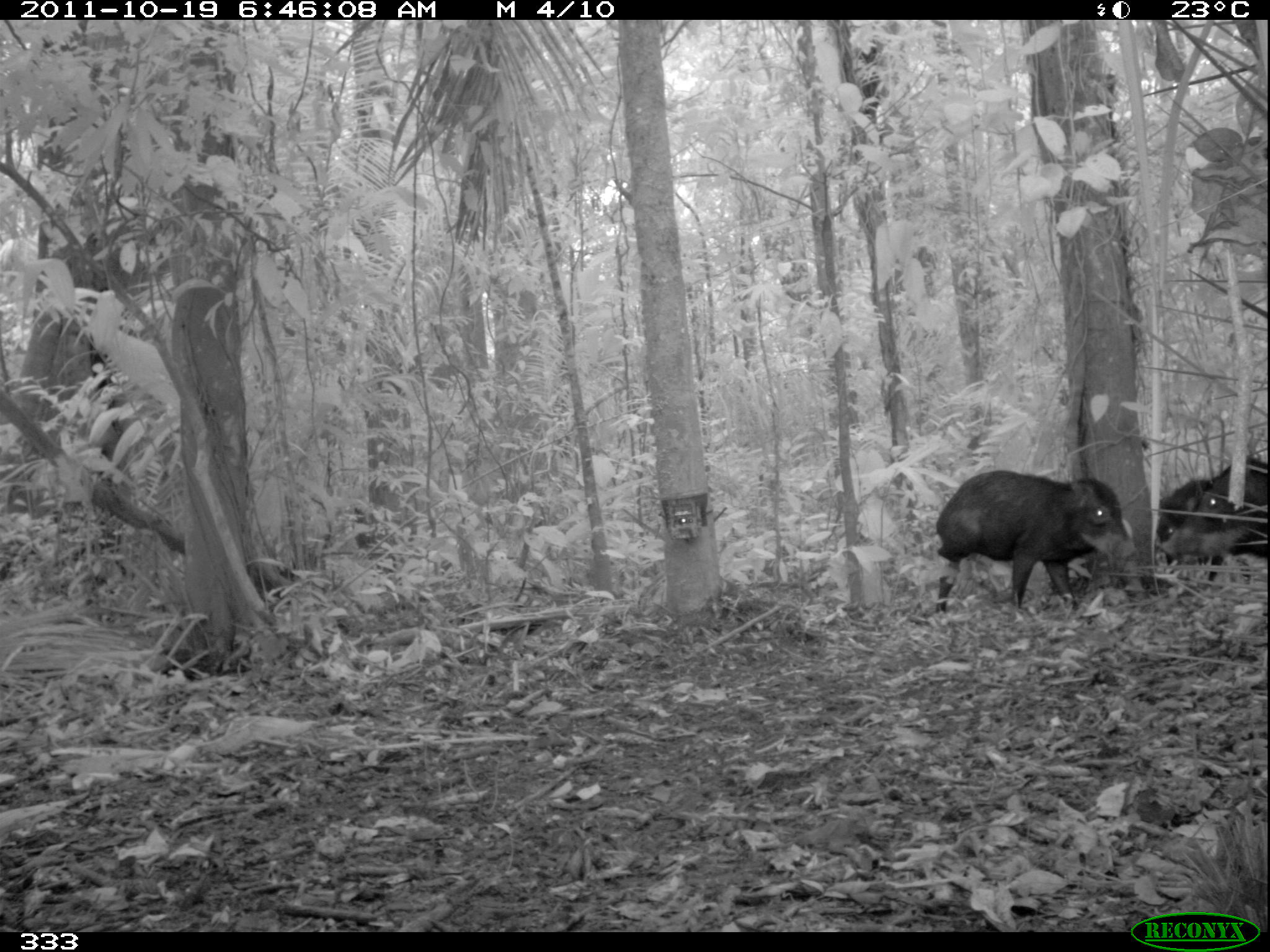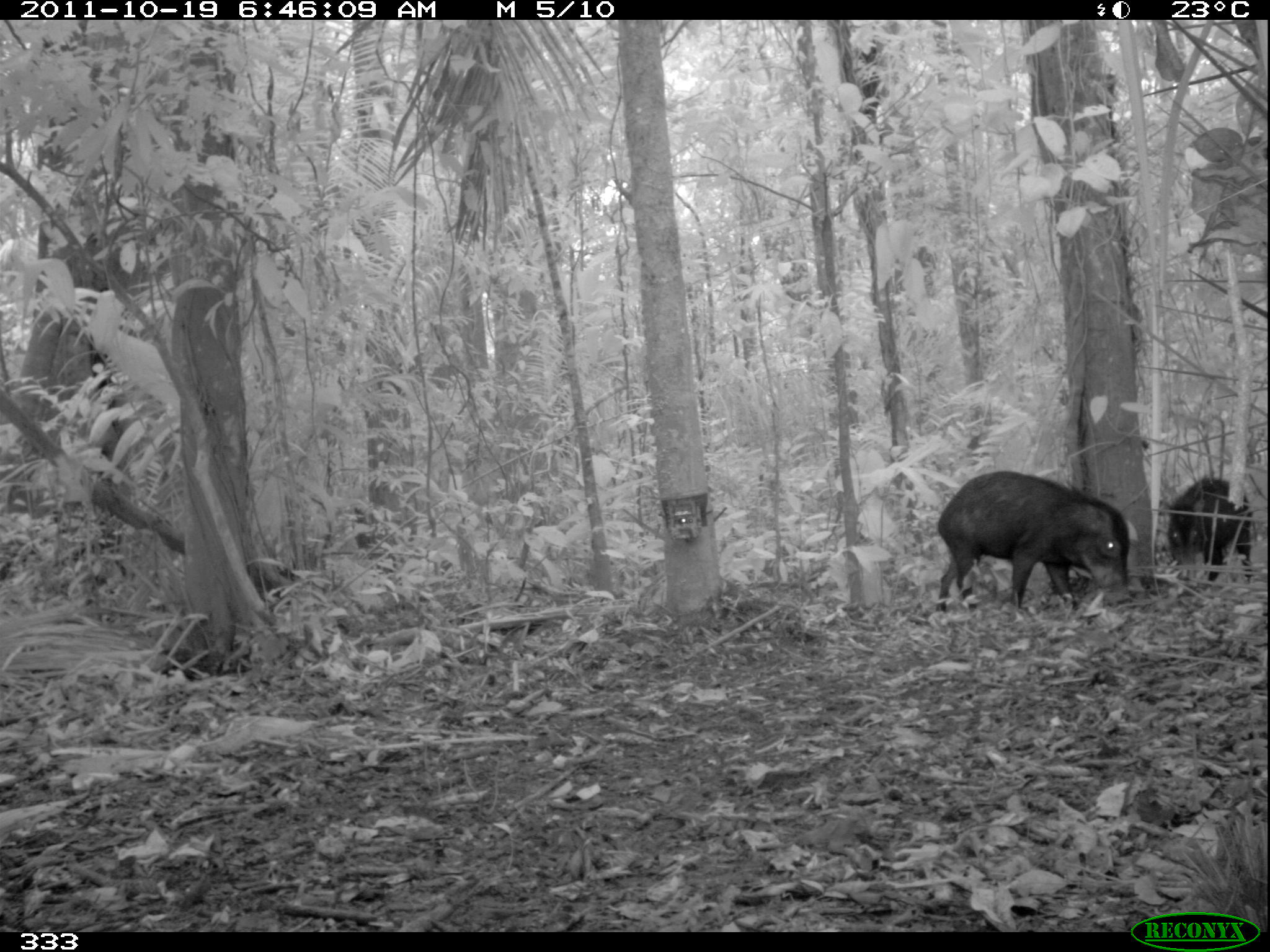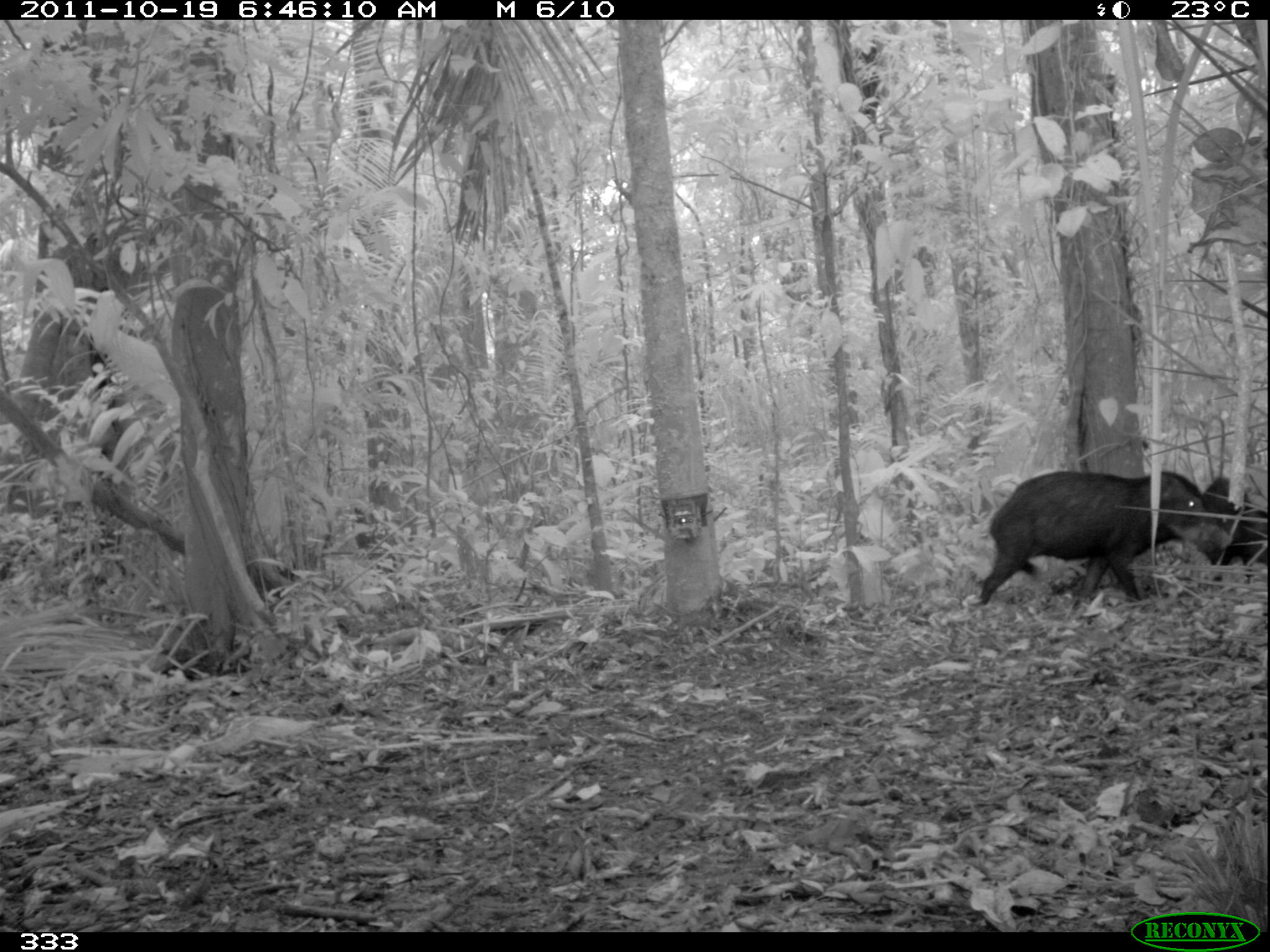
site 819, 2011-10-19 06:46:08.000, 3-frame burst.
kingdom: Animalia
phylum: Chordata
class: Mammalia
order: Artiodactyla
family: Tayassuidae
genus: Tayassu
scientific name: Tayassu pecari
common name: white-lipped peccary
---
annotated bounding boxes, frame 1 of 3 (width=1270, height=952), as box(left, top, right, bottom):
tayassu pecari: box(934, 468, 1133, 612); box(1163, 459, 1266, 566); box(1150, 478, 1229, 585)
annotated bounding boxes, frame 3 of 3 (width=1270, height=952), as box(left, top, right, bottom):
tayassu pecari: box(977, 470, 1233, 608); box(1200, 473, 1268, 570)